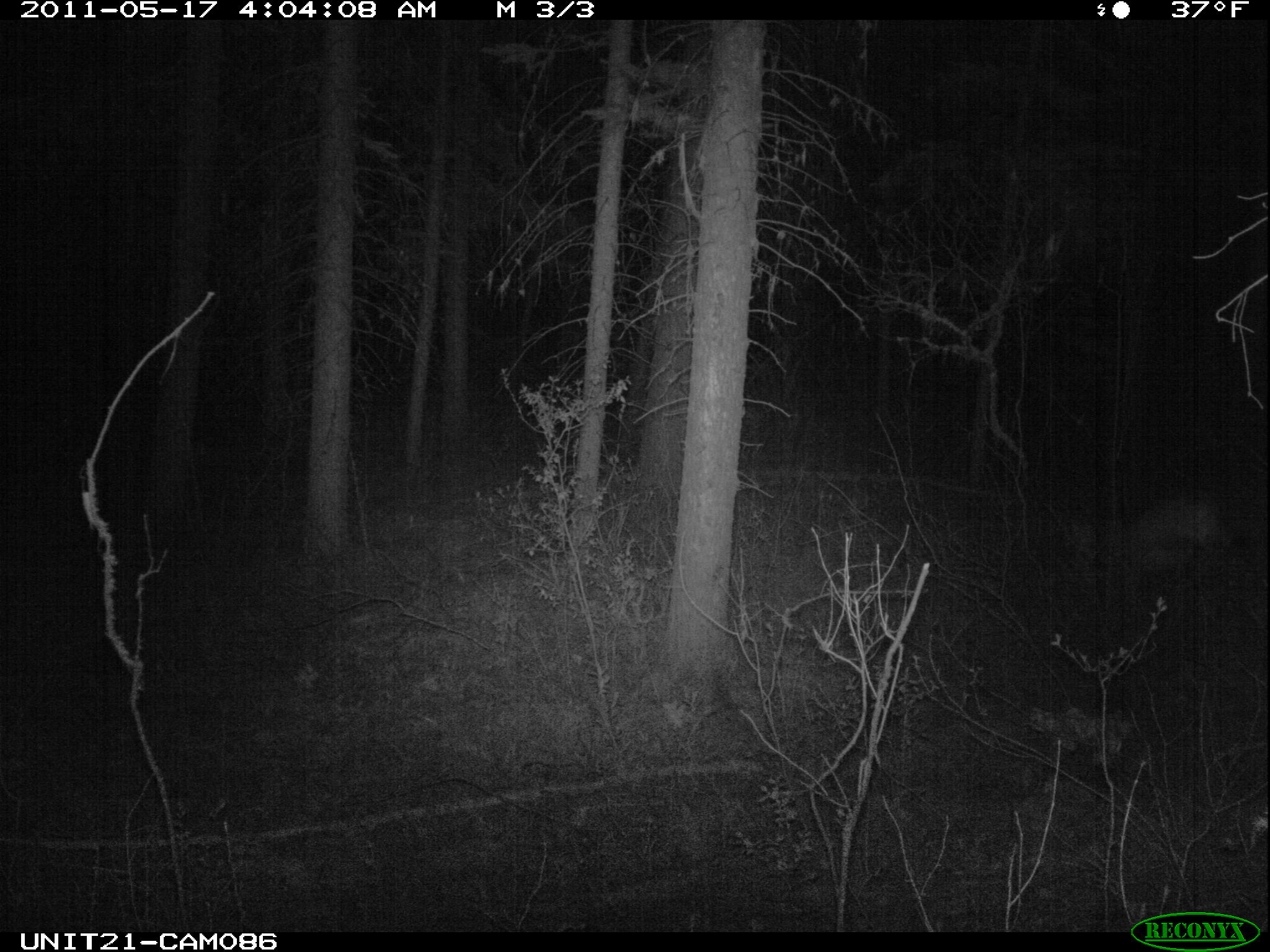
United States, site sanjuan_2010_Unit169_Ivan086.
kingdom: Animalia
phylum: Chordata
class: Mammalia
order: Carnivora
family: Felidae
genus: Puma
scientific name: Puma concolor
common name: mountain lion